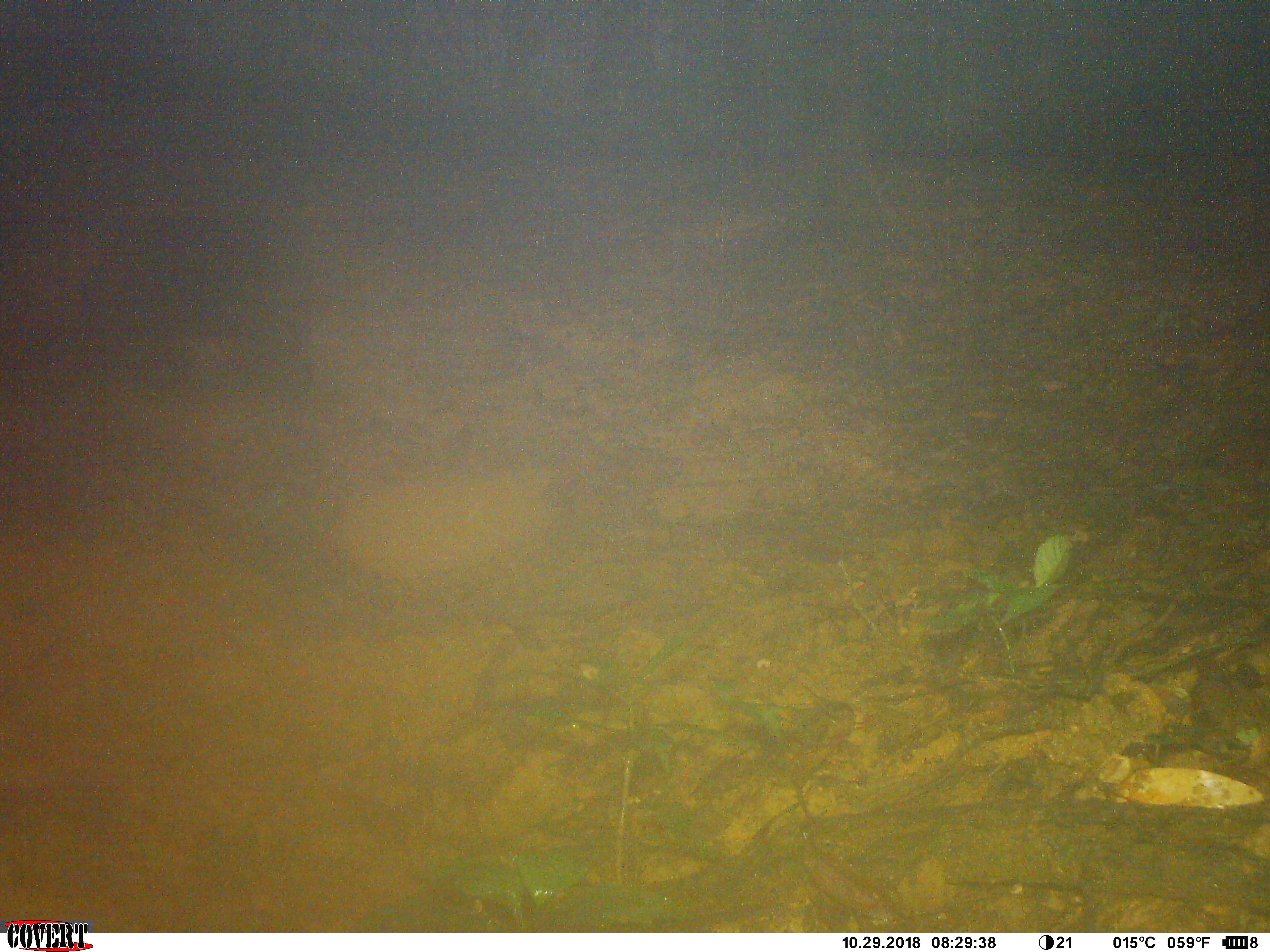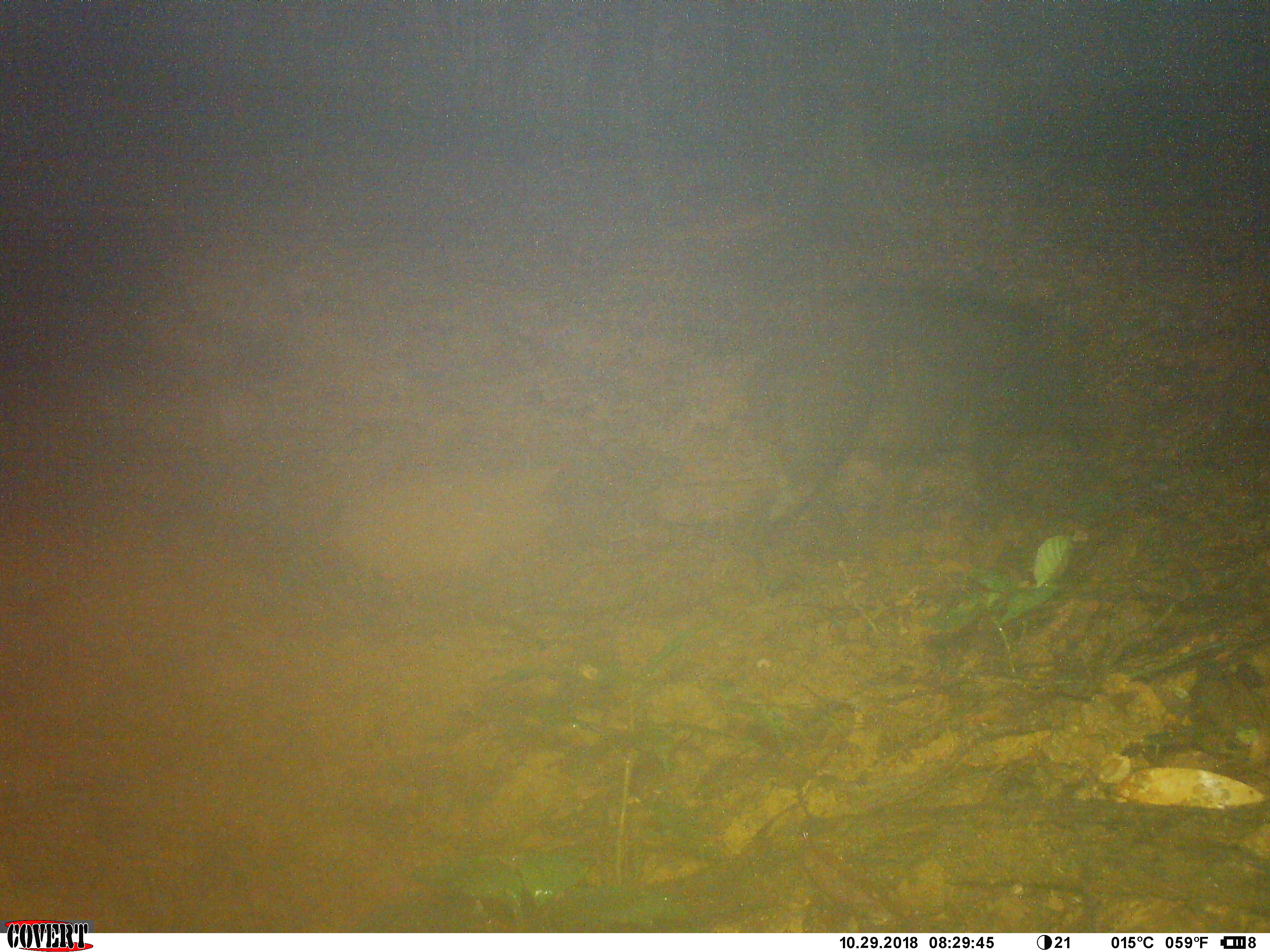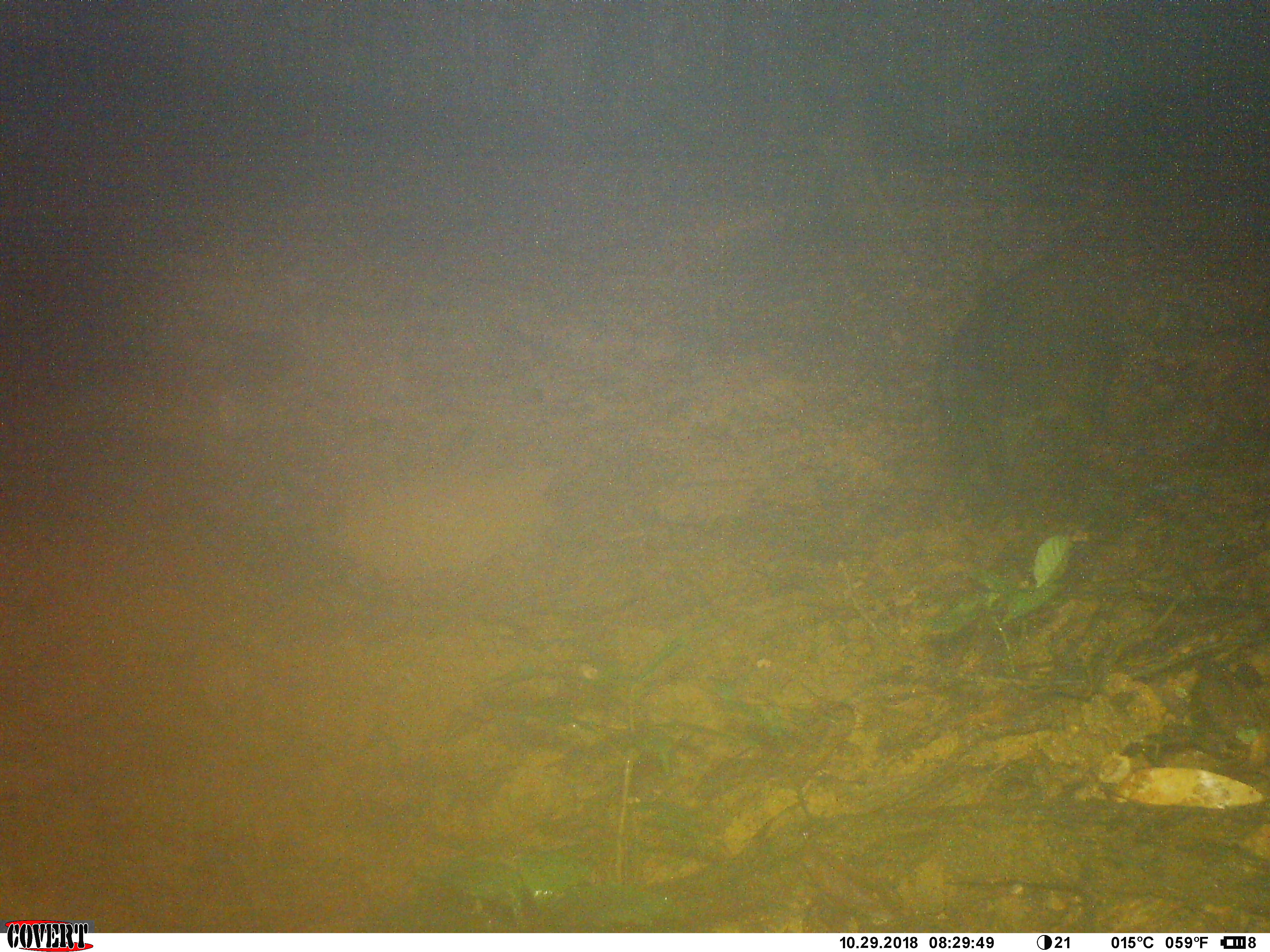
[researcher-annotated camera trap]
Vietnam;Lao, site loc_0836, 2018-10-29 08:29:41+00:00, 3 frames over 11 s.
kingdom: Animalia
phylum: Chordata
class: Mammalia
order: Artiodactyla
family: Suidae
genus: Sus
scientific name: Sus scrofa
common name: eurasian wild pig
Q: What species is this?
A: Eurasian wild pig (Sus scrofa).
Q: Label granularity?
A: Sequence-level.